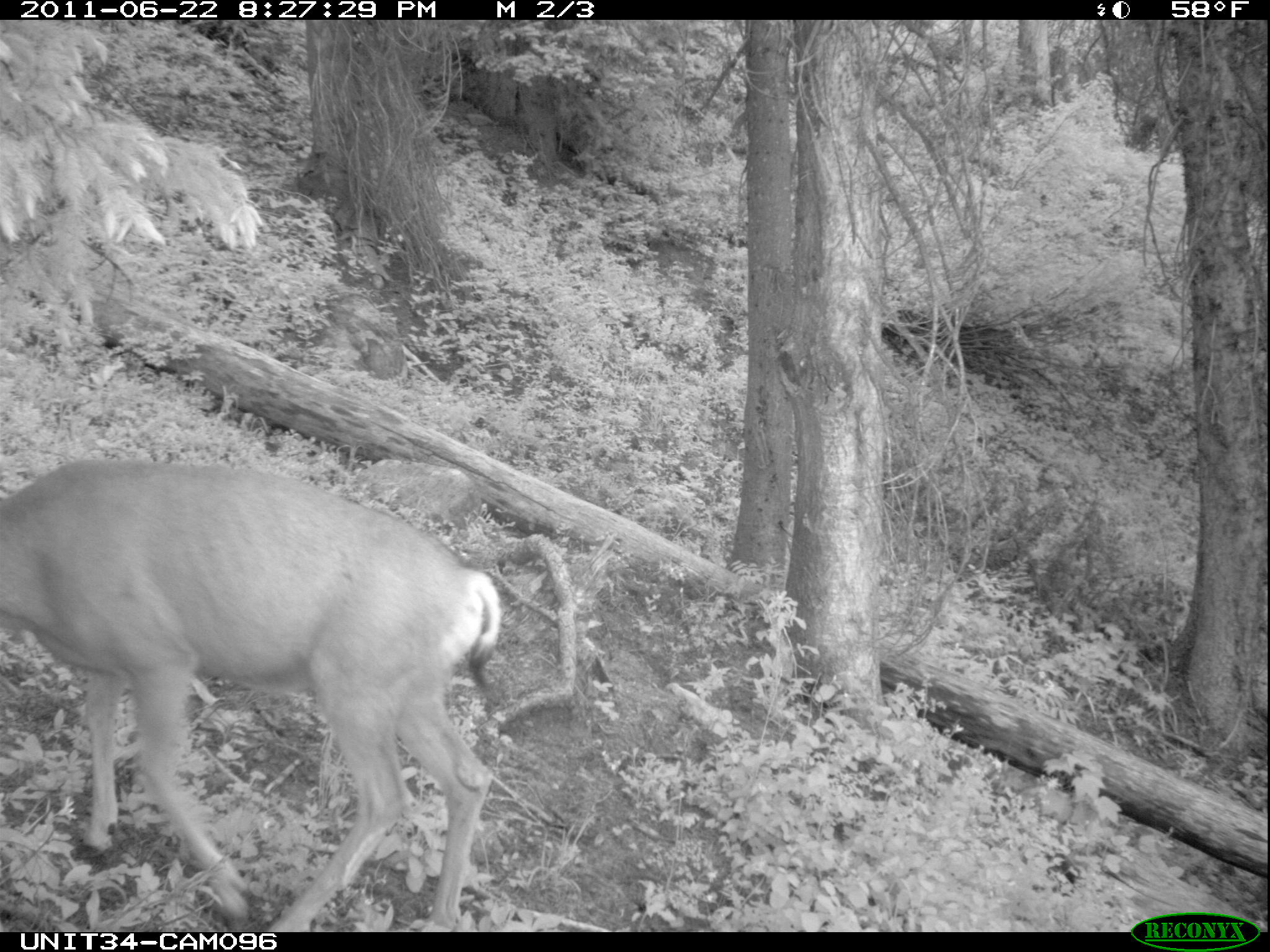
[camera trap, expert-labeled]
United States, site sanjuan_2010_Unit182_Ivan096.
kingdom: Animalia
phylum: Chordata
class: Mammalia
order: Artiodactyla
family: Cervidae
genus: Odocoileus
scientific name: Odocoileus hemionus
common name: mule deer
Odocoileus hemionus (mule deer).